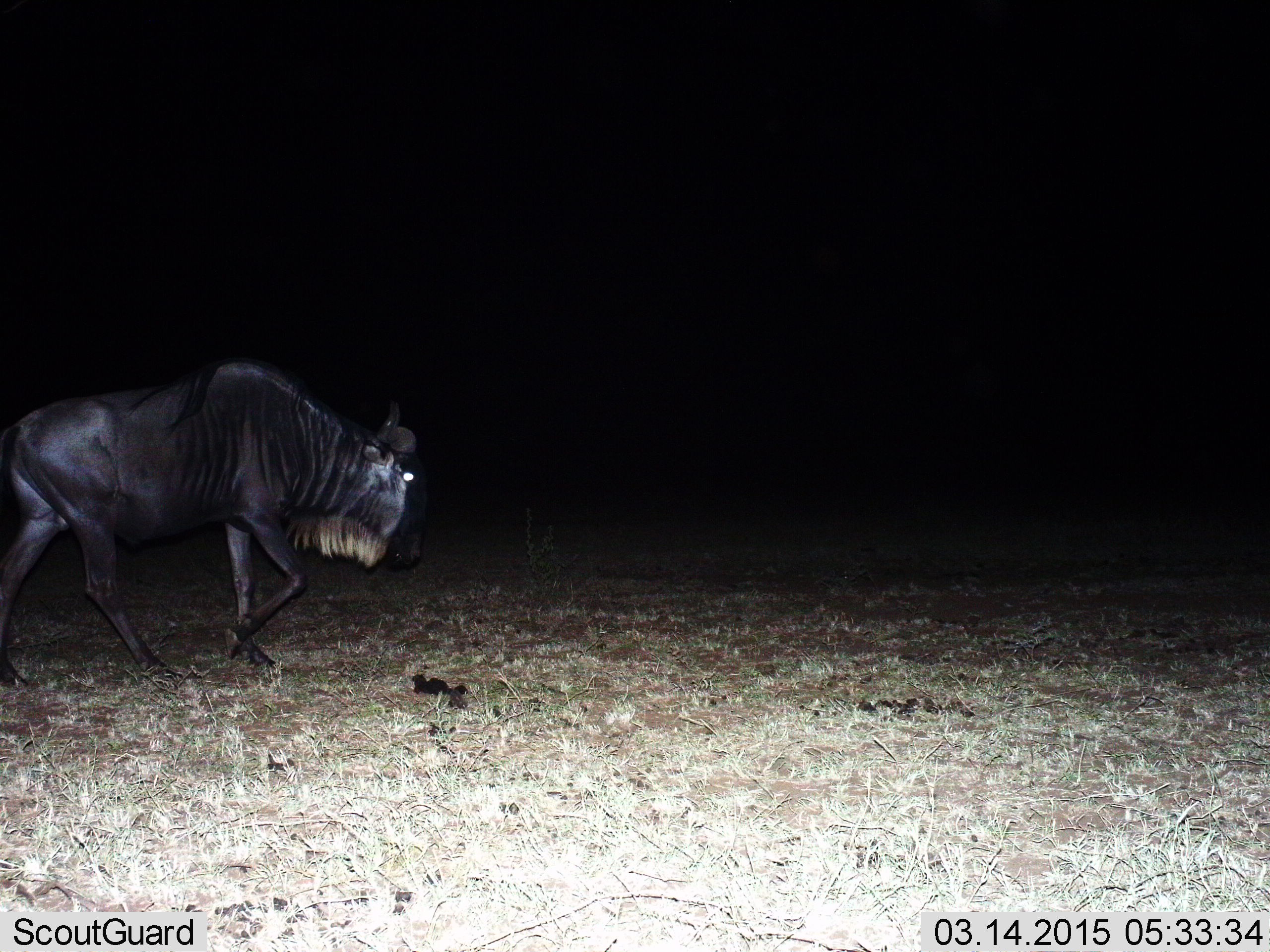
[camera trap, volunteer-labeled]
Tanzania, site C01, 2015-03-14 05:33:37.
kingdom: Animalia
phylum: Chordata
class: Mammalia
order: Artiodactyla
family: Bovidae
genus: Connochaetes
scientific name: Connochaetes taurinus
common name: blue wildebeest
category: wildebeest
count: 1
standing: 0%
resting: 0%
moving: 100%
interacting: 0%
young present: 0%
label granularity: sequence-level